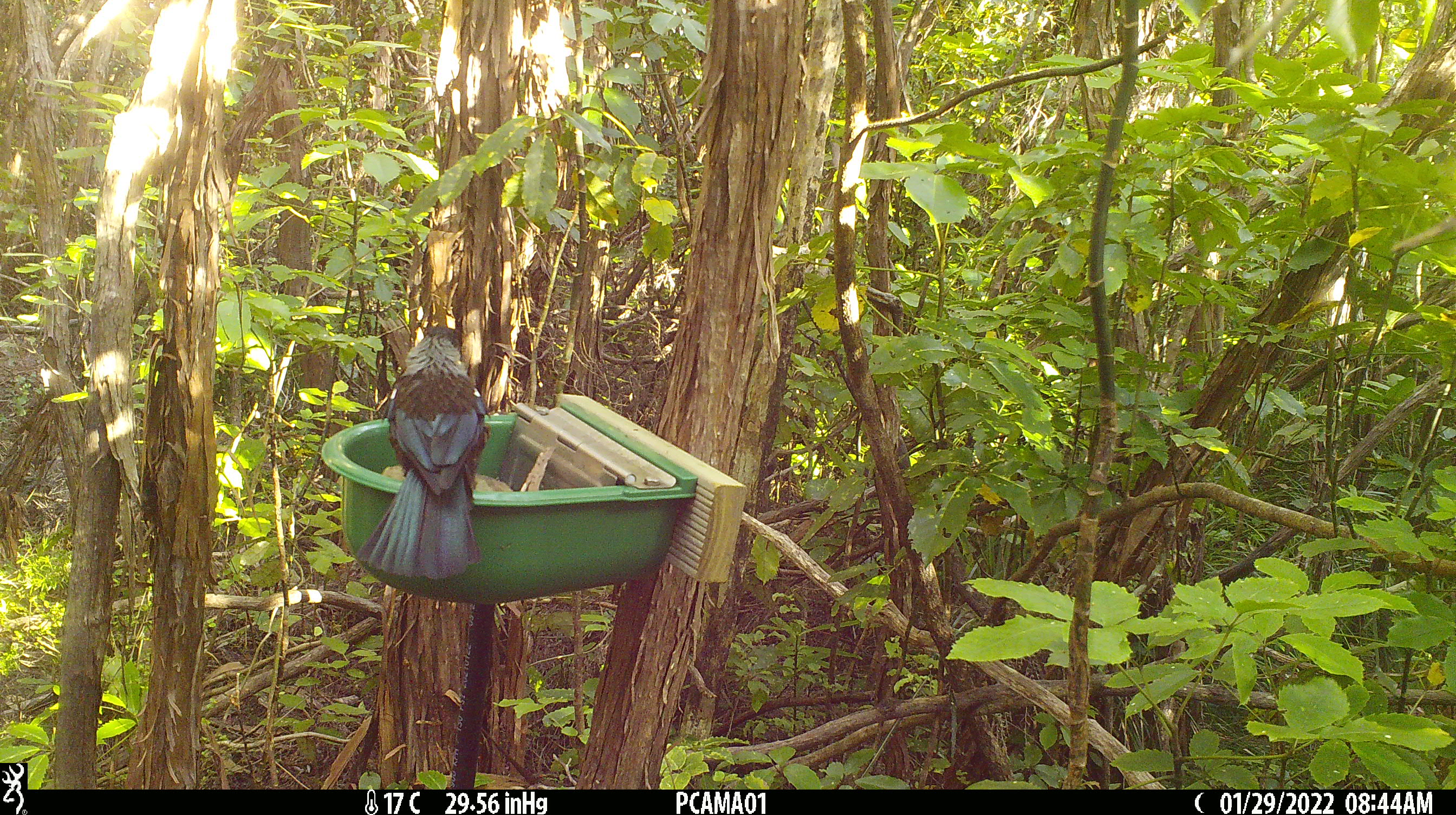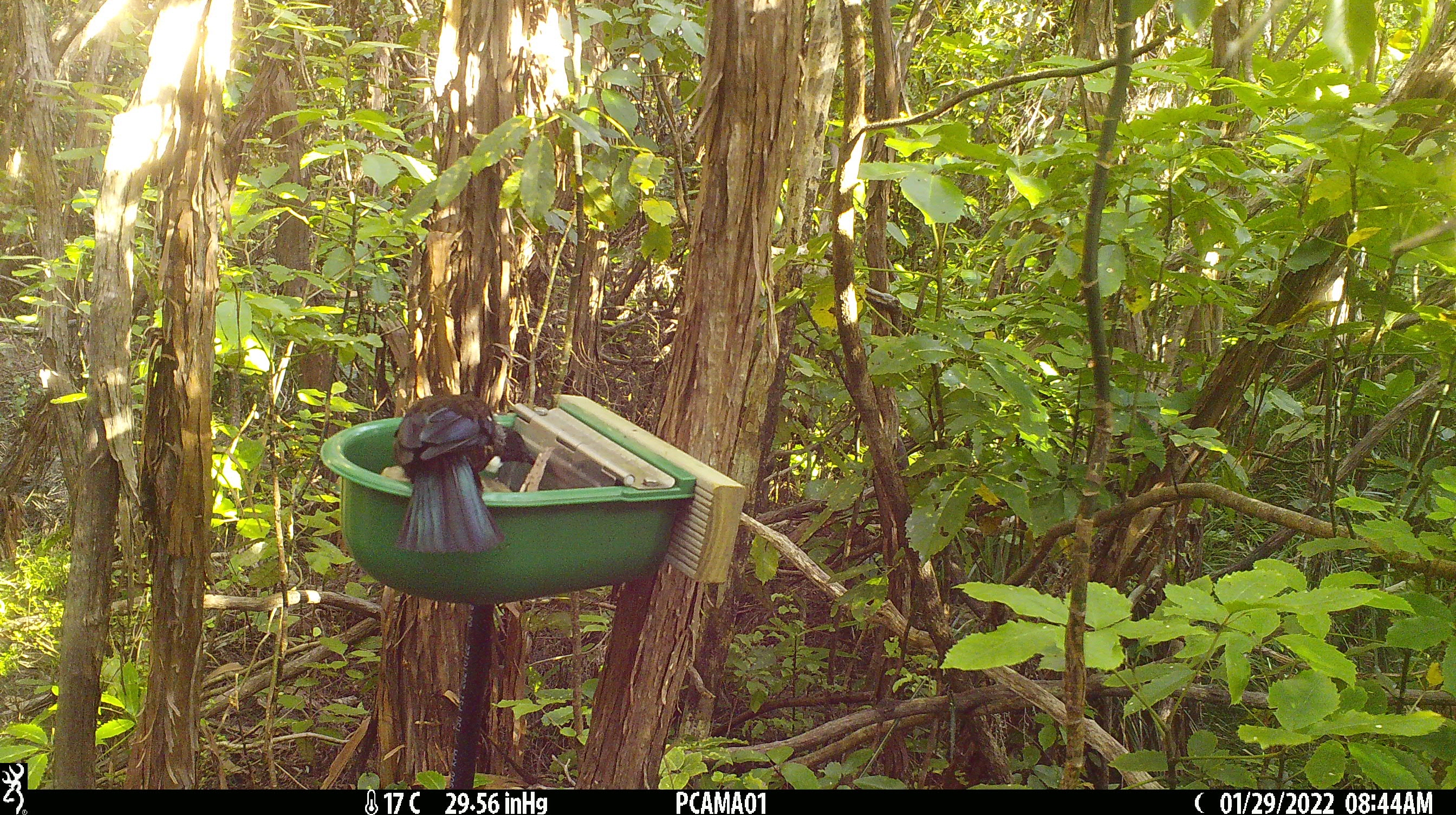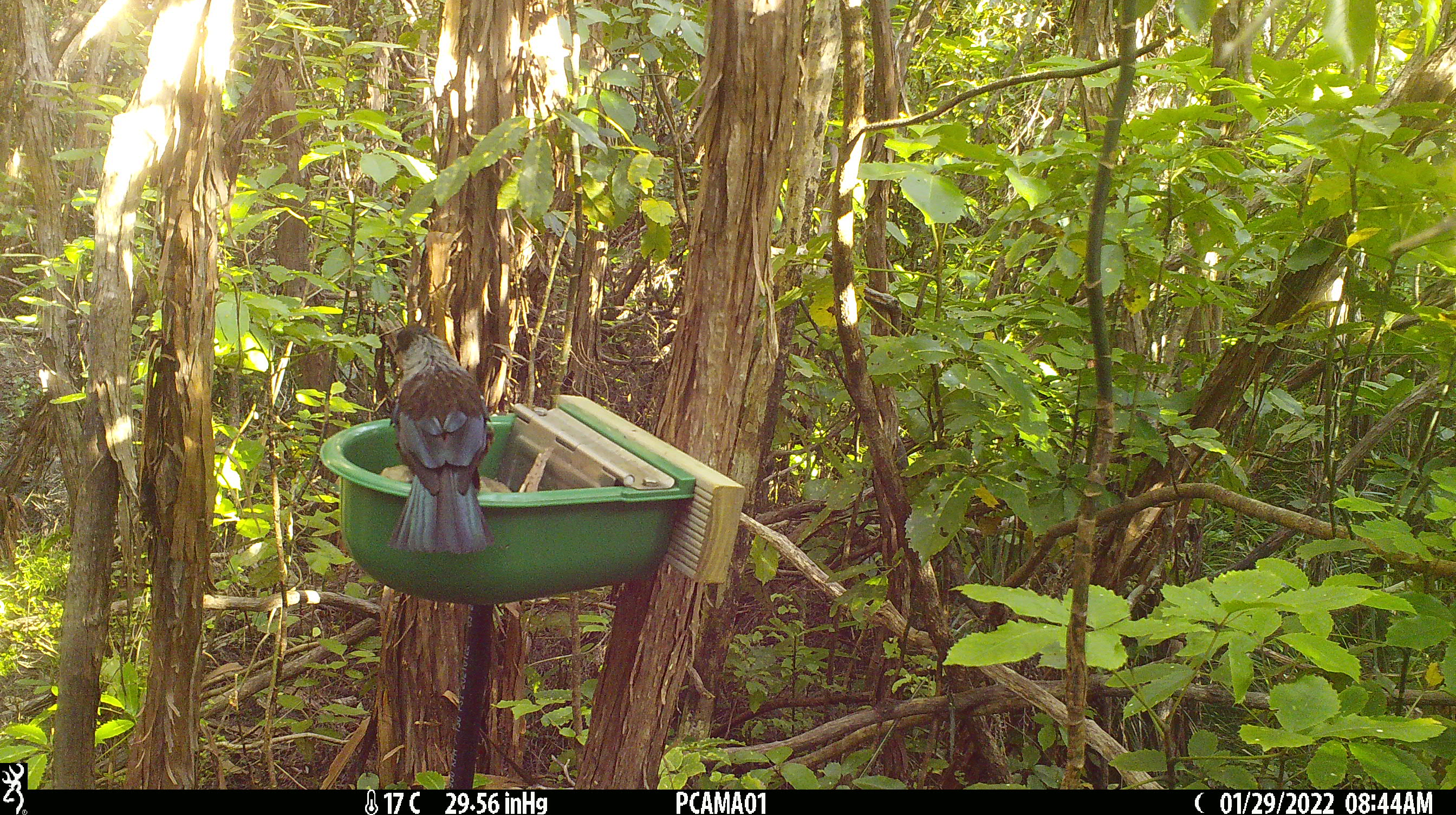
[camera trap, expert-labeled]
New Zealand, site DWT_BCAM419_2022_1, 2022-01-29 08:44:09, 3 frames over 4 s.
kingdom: Animalia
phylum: Chordata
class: Aves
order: Passeriformes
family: Meliphagidae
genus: Prosthemadera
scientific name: Prosthemadera novaeseelandiae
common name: tui